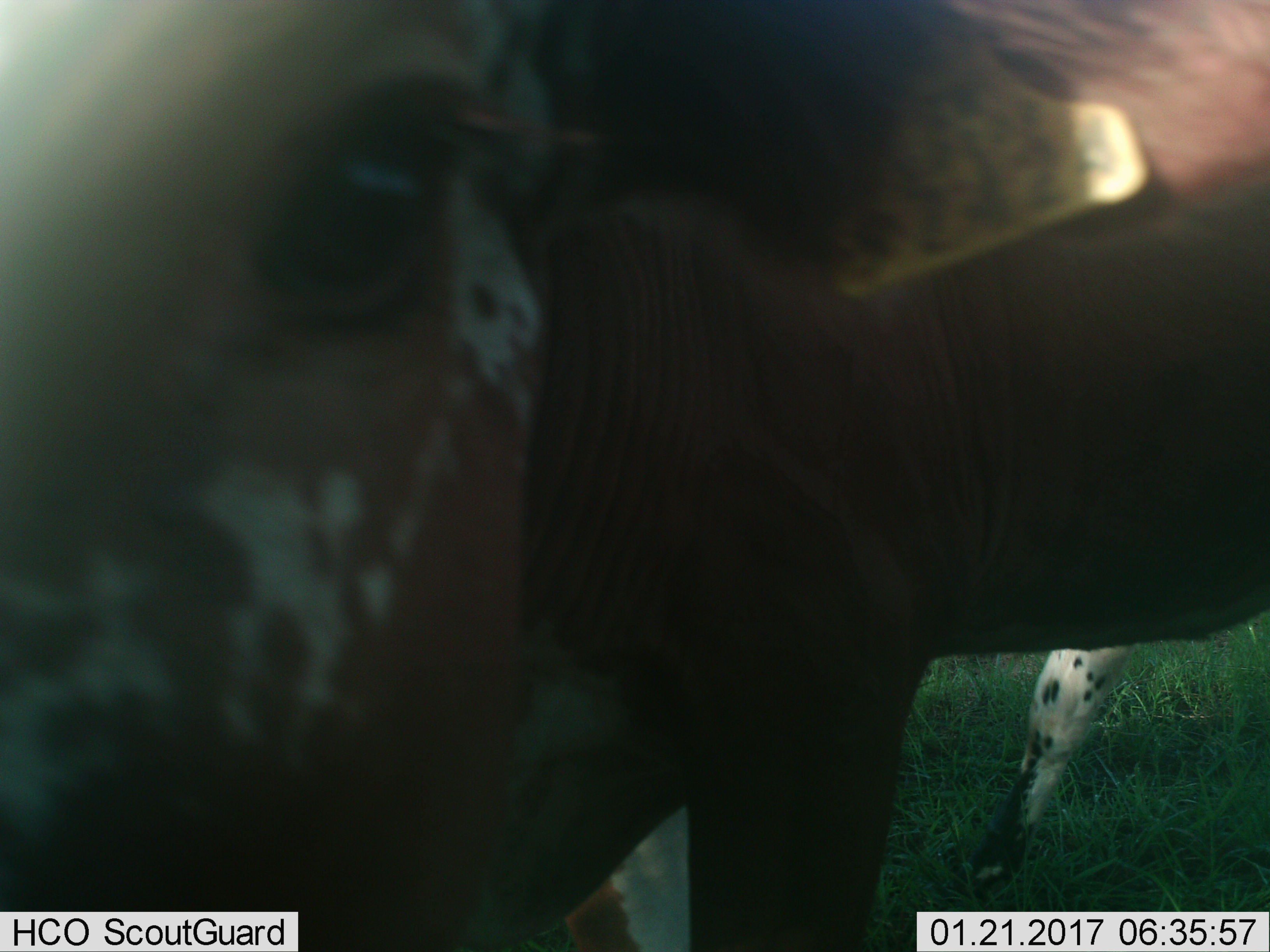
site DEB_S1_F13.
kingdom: Animalia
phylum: Chordata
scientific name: Vertebrata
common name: domestic animal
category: domesticanimal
Domesticanimal (domestic animal) (Vertebrata), count 2. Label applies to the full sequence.